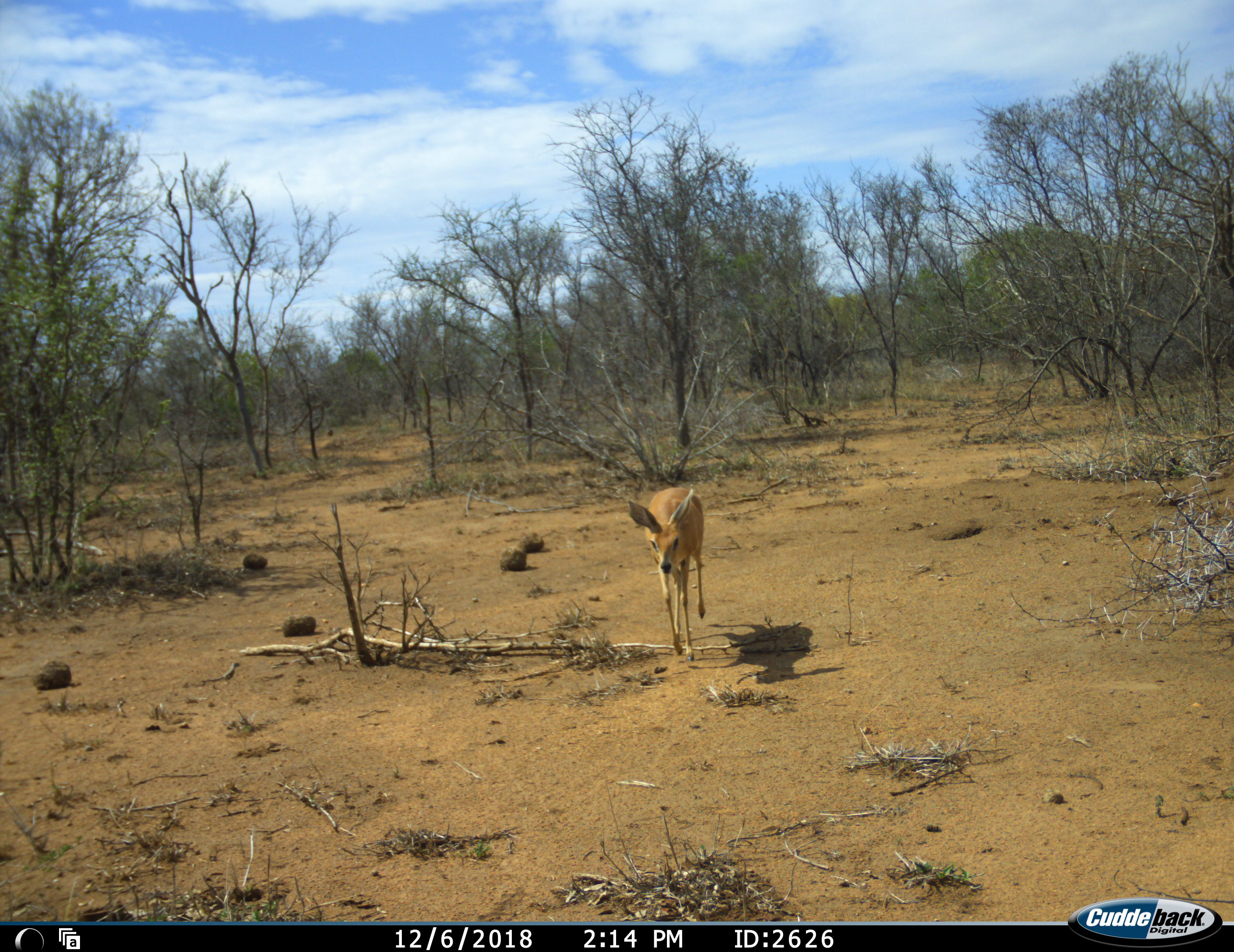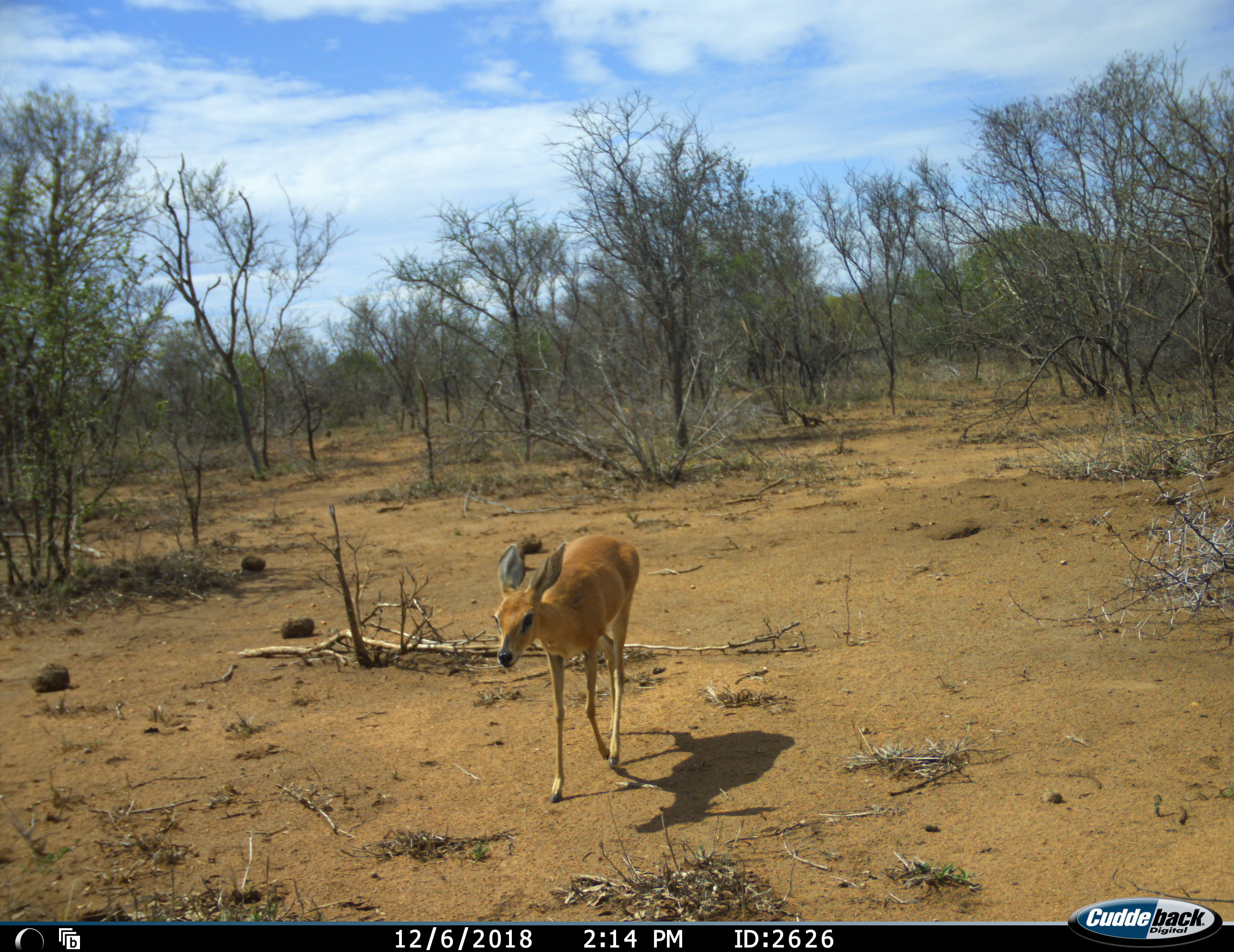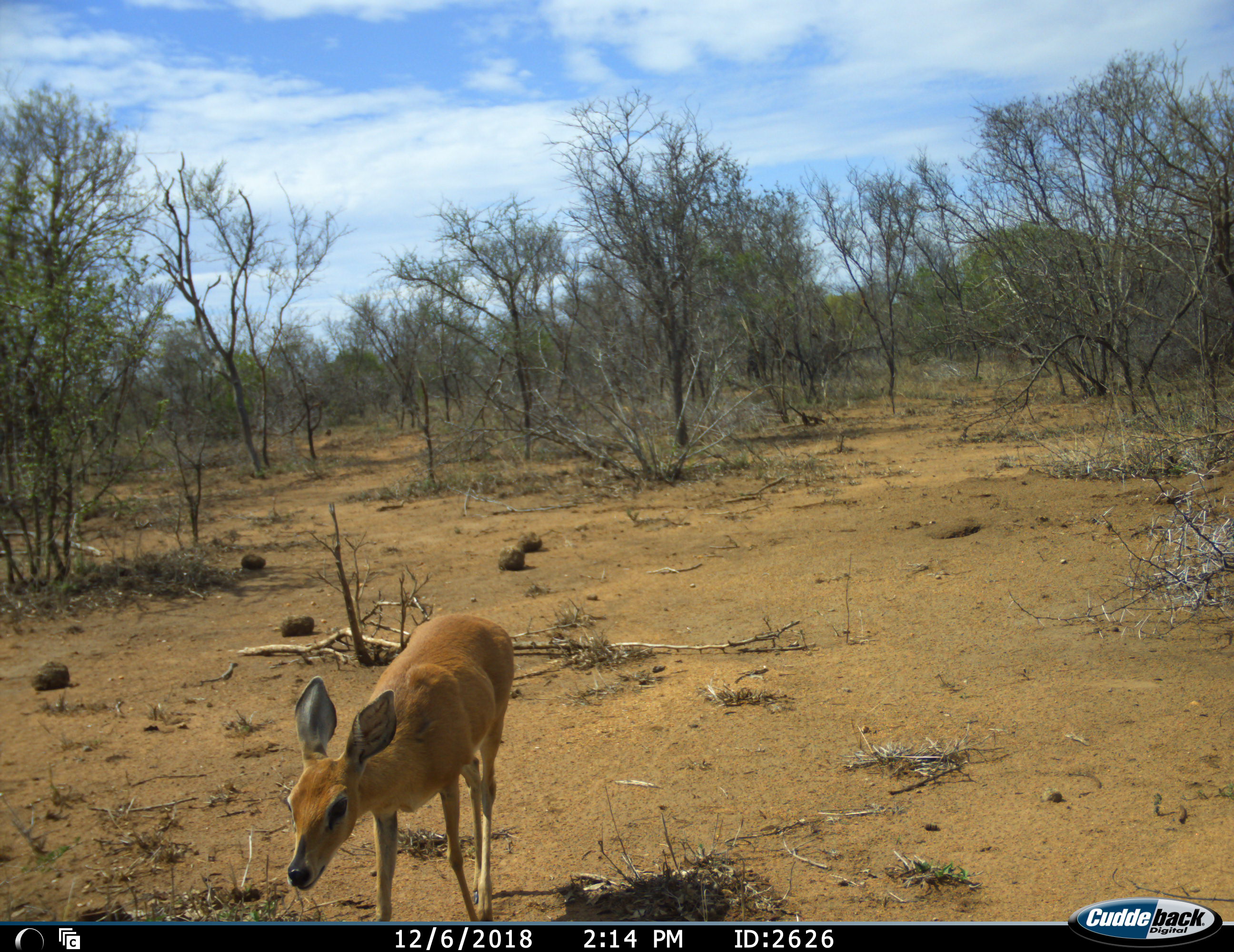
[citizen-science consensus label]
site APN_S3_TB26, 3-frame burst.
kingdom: Animalia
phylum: Chordata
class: Mammalia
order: Artiodactyla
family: Bovidae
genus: Raphicerus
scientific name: Raphicerus campestris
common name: steenbok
Steenbok (Raphicerus campestris), count 1. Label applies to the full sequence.